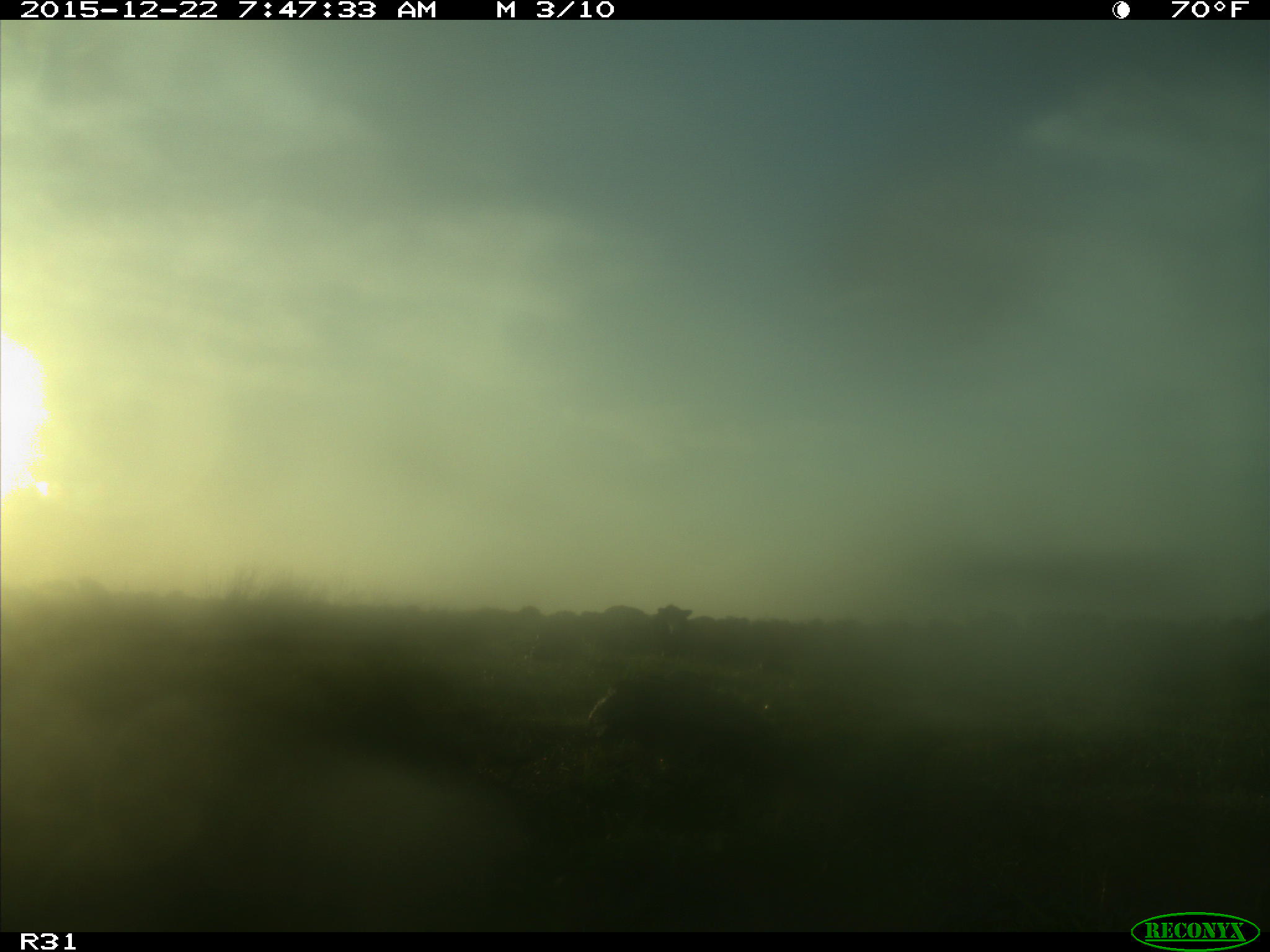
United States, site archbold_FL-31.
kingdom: Animalia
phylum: Chordata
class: Mammalia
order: Artiodactyla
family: Bovidae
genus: Bos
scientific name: Bos taurus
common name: domestic cow